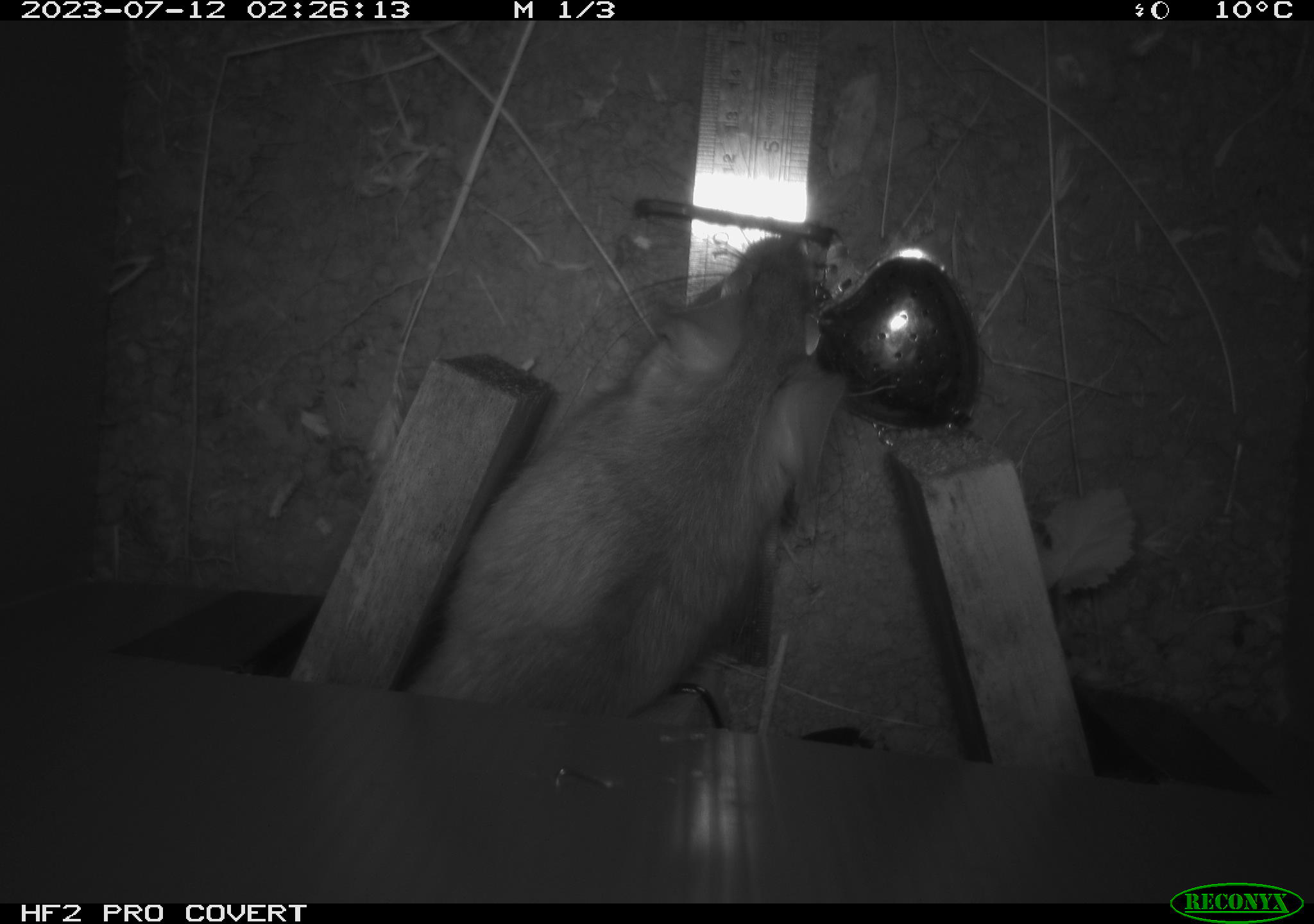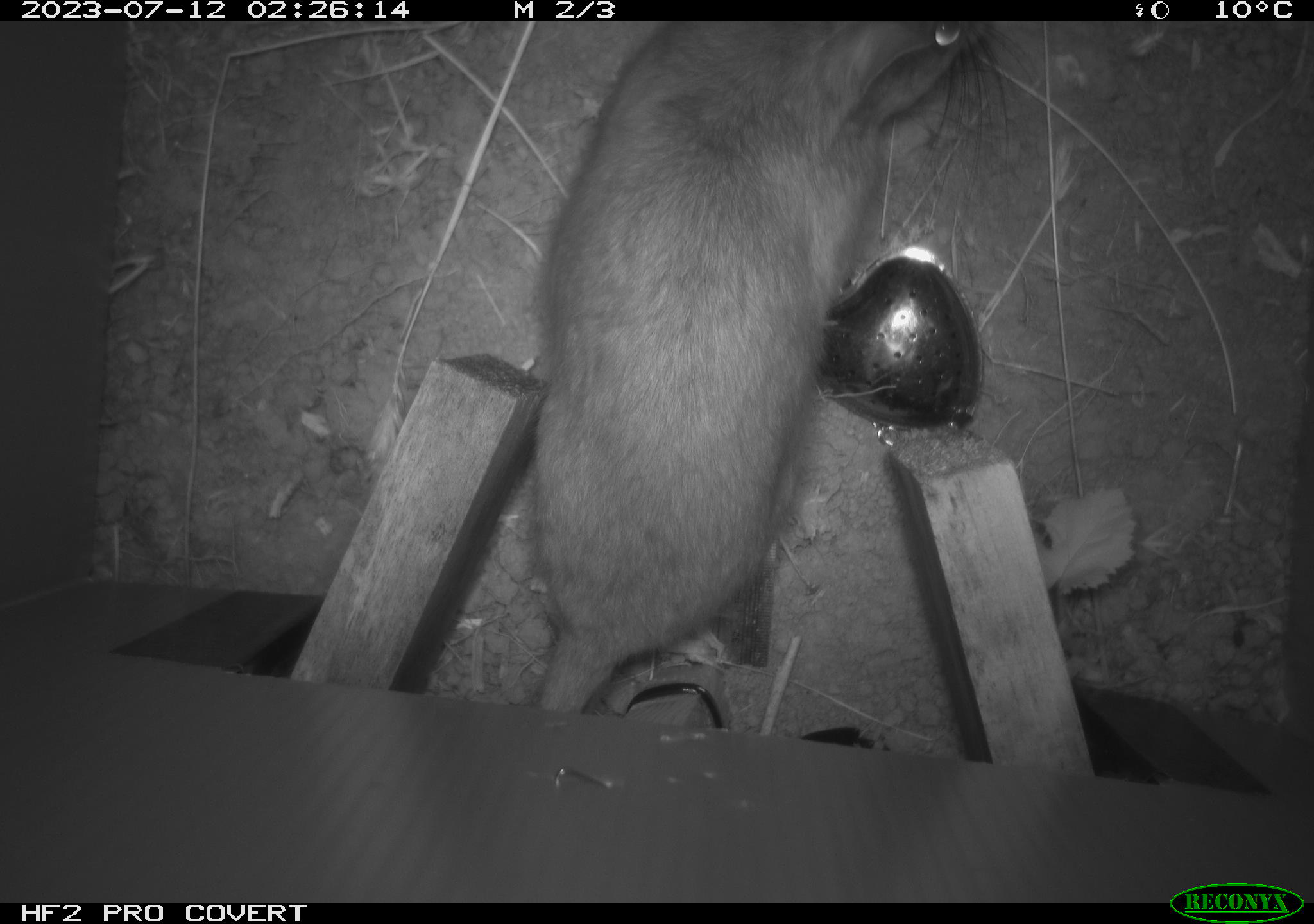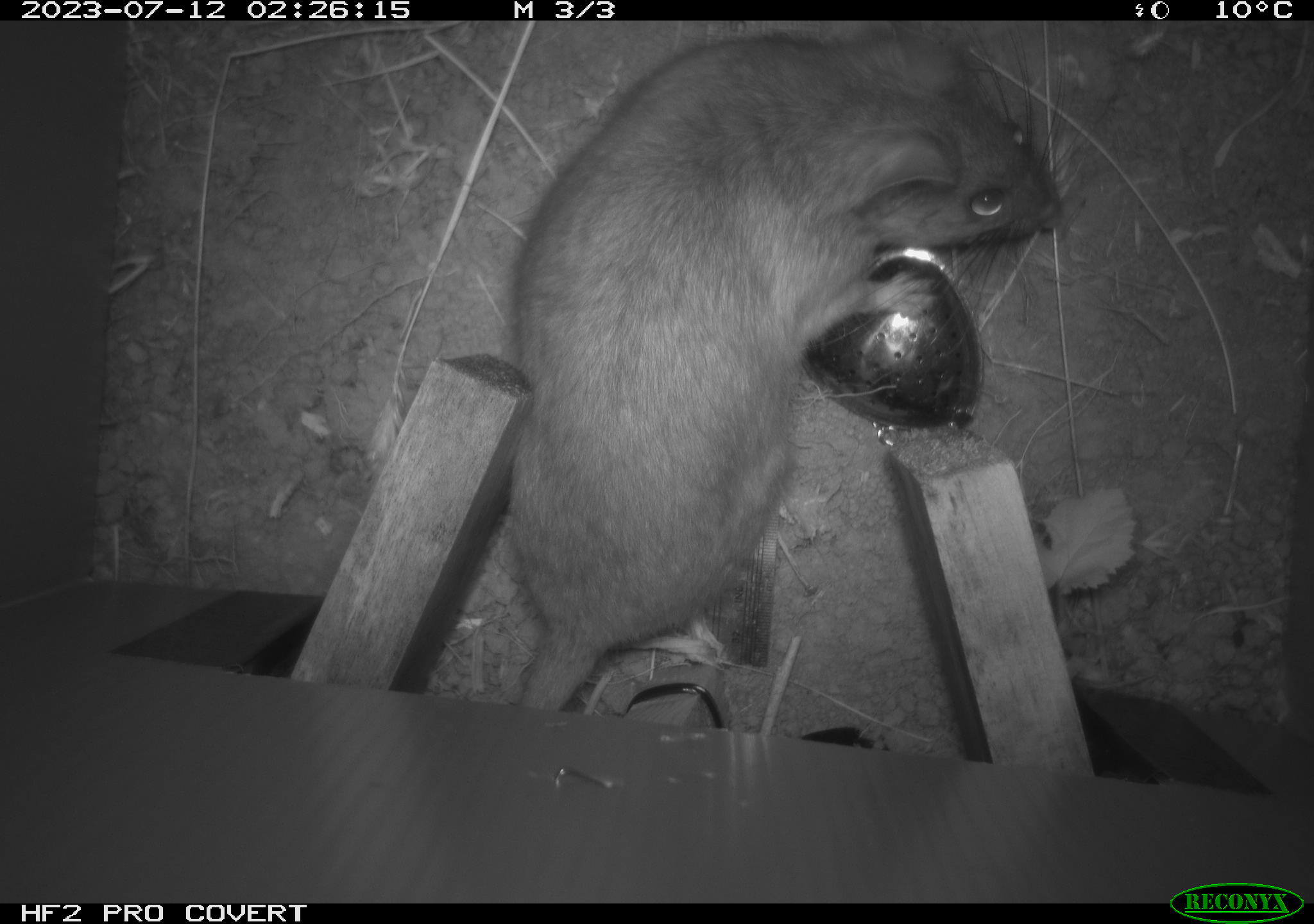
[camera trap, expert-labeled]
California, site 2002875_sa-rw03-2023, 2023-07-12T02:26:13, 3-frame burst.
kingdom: Animalia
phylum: Chordata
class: Mammalia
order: Rodentia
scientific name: Rodentia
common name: mouse species